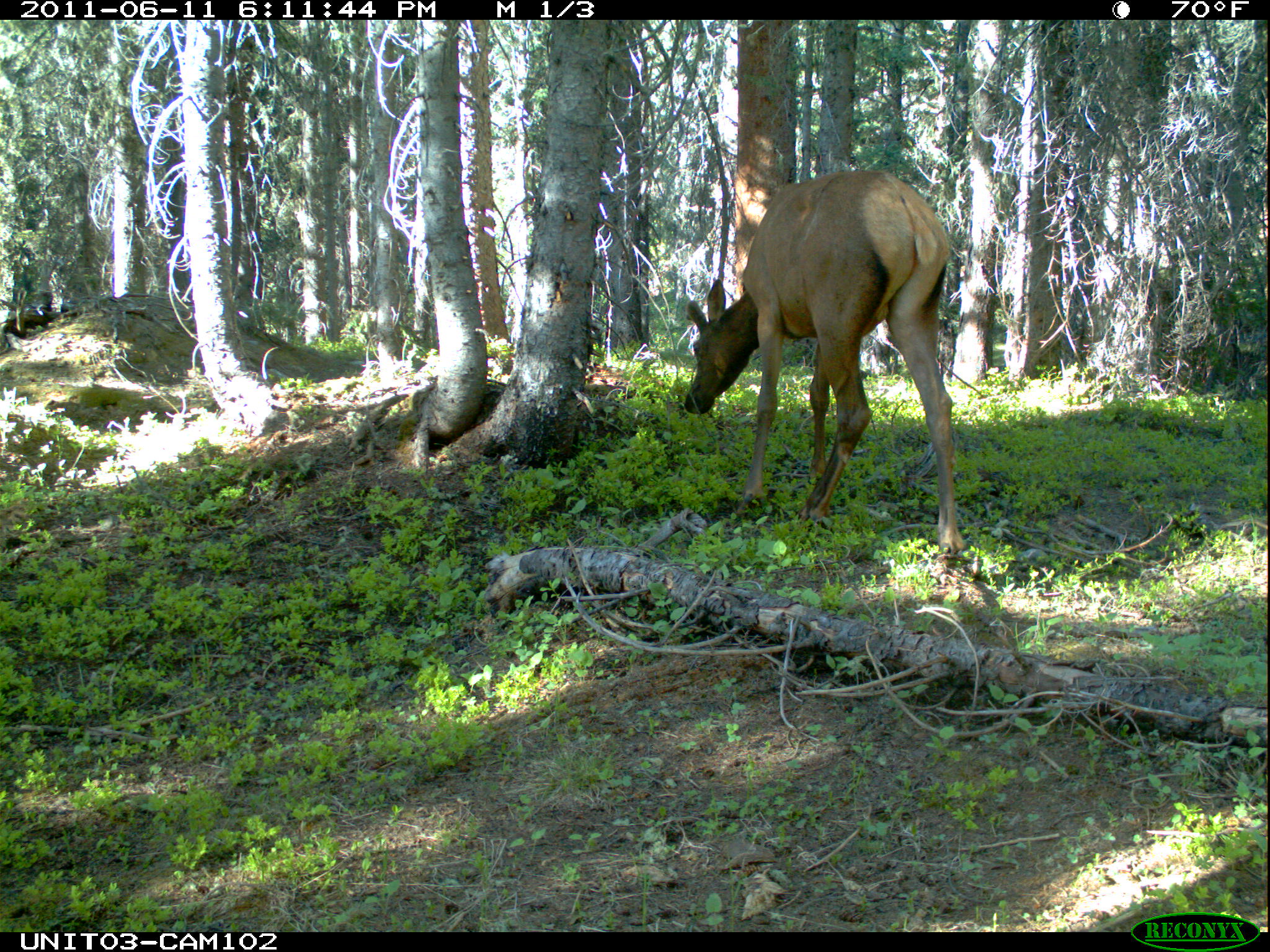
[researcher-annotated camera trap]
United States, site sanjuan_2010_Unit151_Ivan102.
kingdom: Animalia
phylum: Chordata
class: Mammalia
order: Artiodactyla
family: Cervidae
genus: Cervus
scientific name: Cervus elaphus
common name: red deer